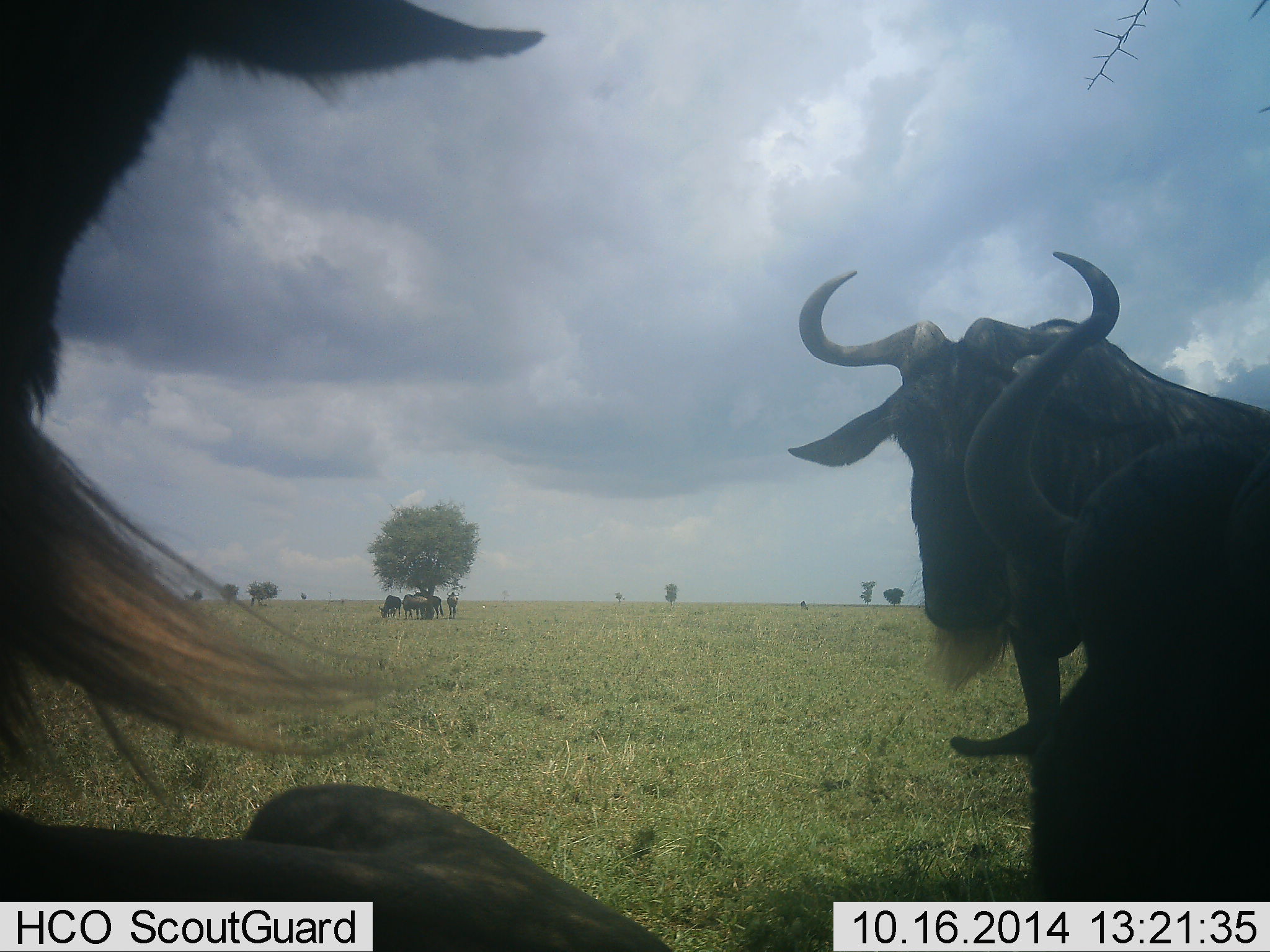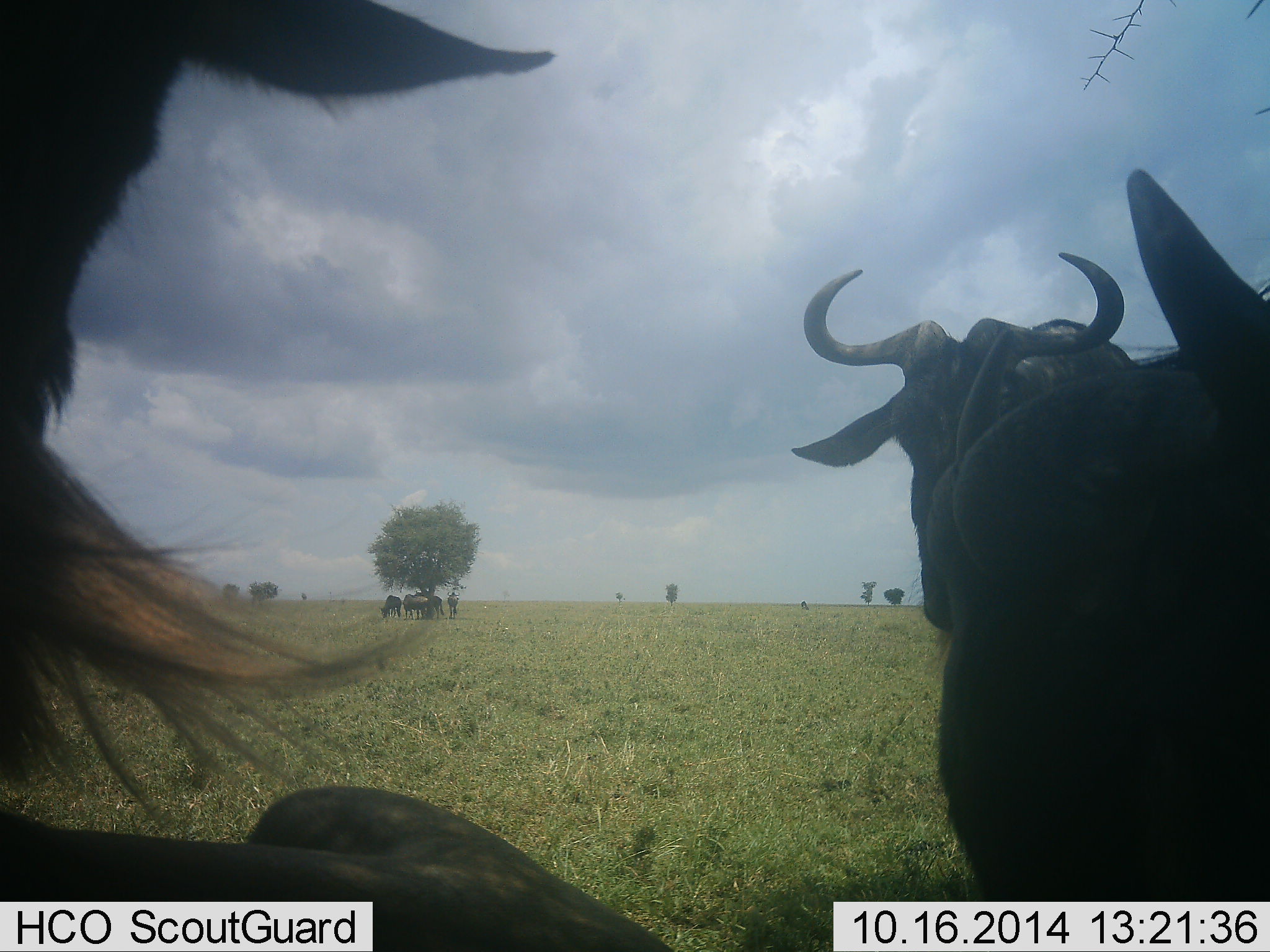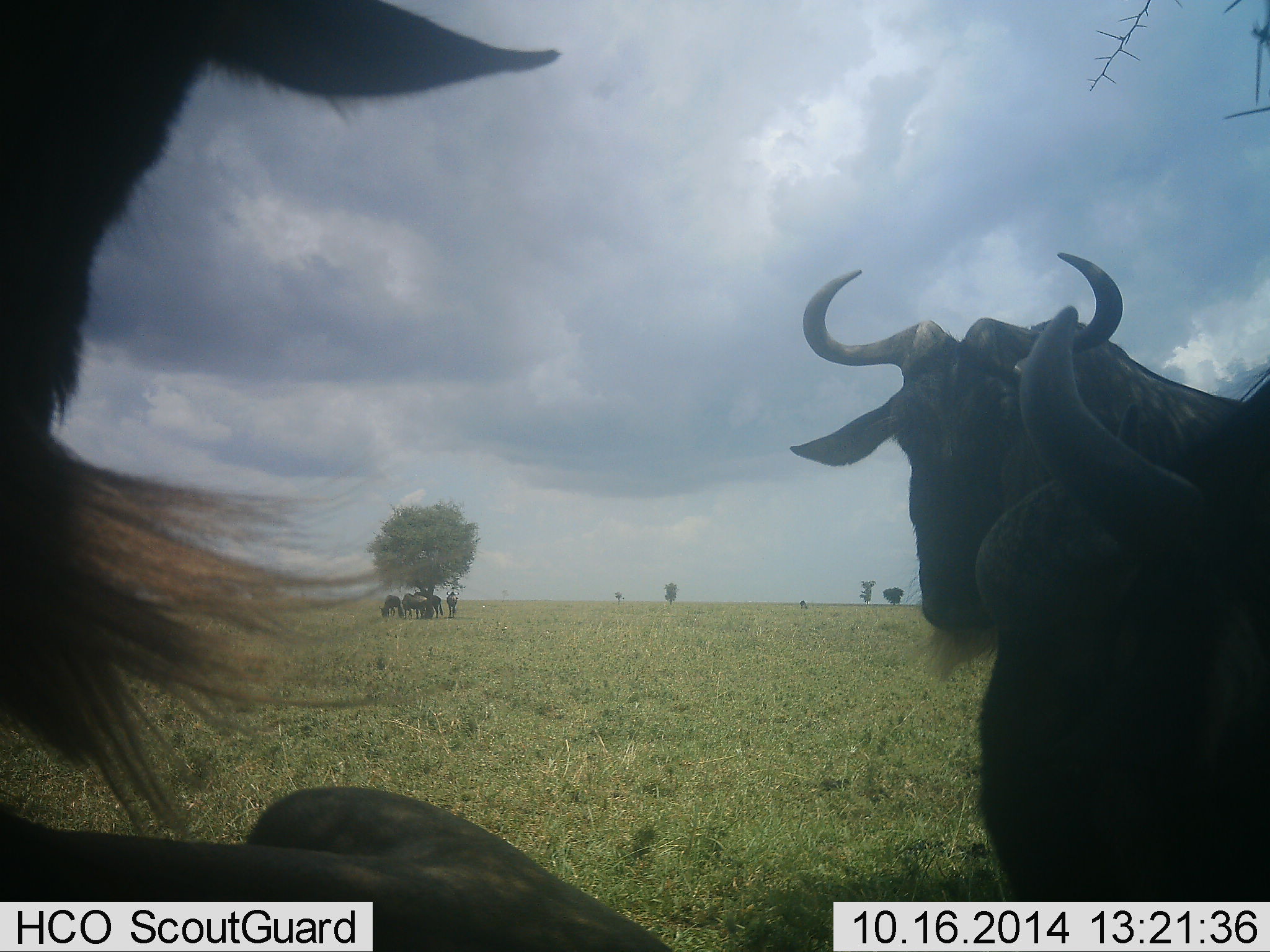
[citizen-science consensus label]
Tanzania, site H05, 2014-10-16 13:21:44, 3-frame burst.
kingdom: Animalia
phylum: Chordata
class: Mammalia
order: Artiodactyla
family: Bovidae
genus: Connochaetes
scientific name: Connochaetes taurinus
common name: blue wildebeest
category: wildebeest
Wildebeest (blue wildebeest) (Connochaetes taurinus), count 7. Behavior (volunteer vote fractions): standing 90%, resting 80%, moving 10%, interacting 0%. Young present (vote fraction): 0%. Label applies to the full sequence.